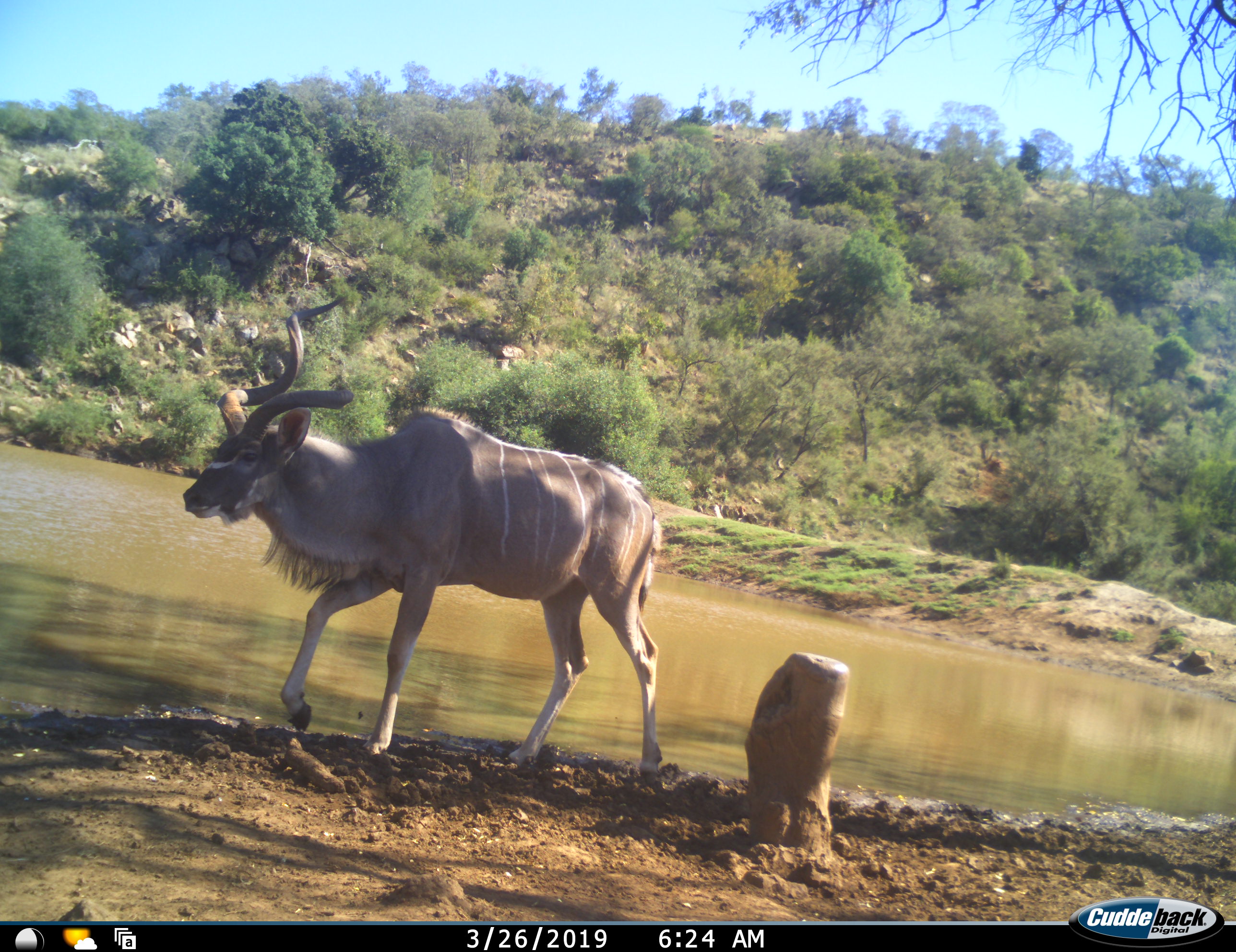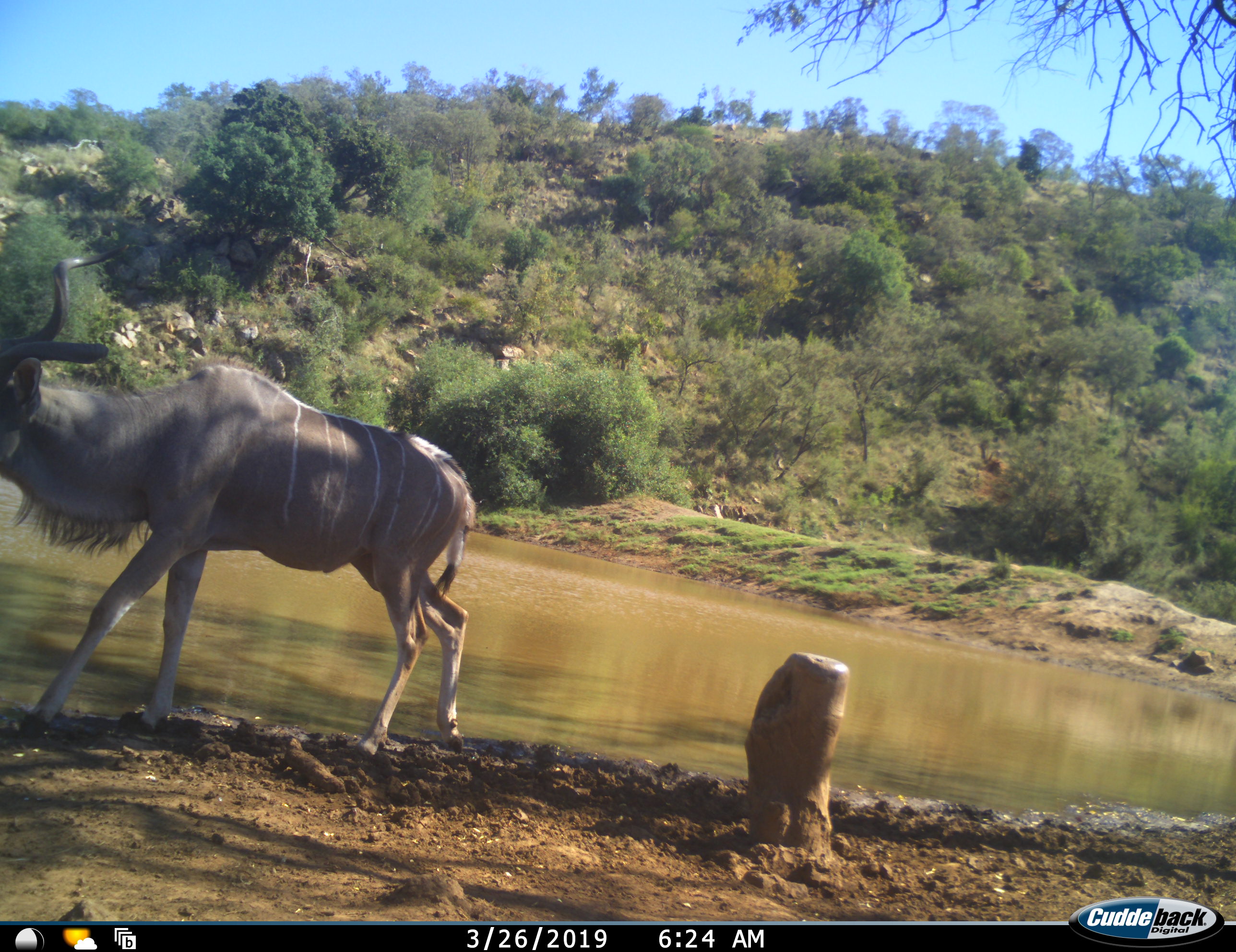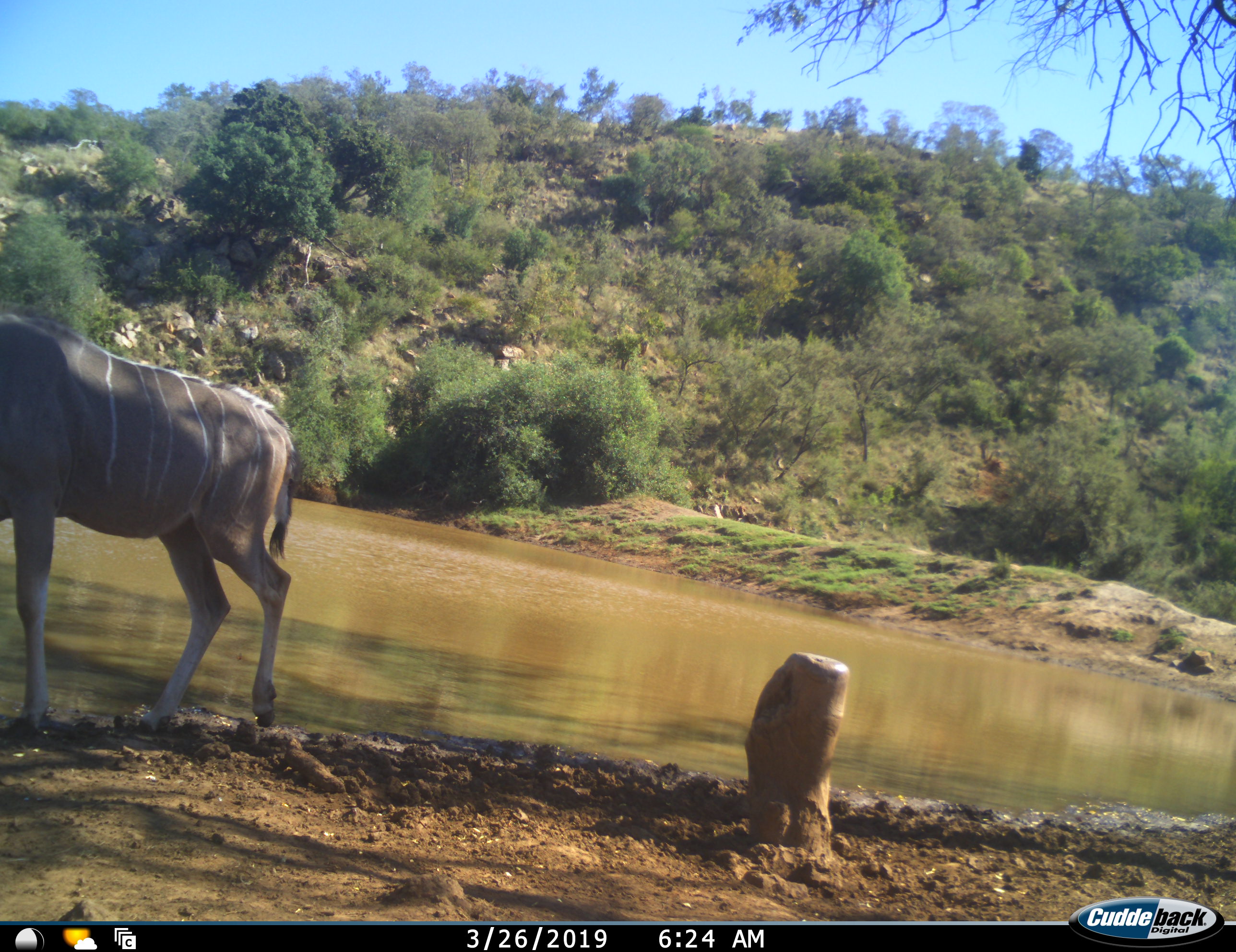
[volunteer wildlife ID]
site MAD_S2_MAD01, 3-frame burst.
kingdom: Animalia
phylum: Chordata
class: Mammalia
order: Artiodactyla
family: Bovidae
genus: Tragelaphus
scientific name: Tragelaphus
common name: kudu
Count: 1.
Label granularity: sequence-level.